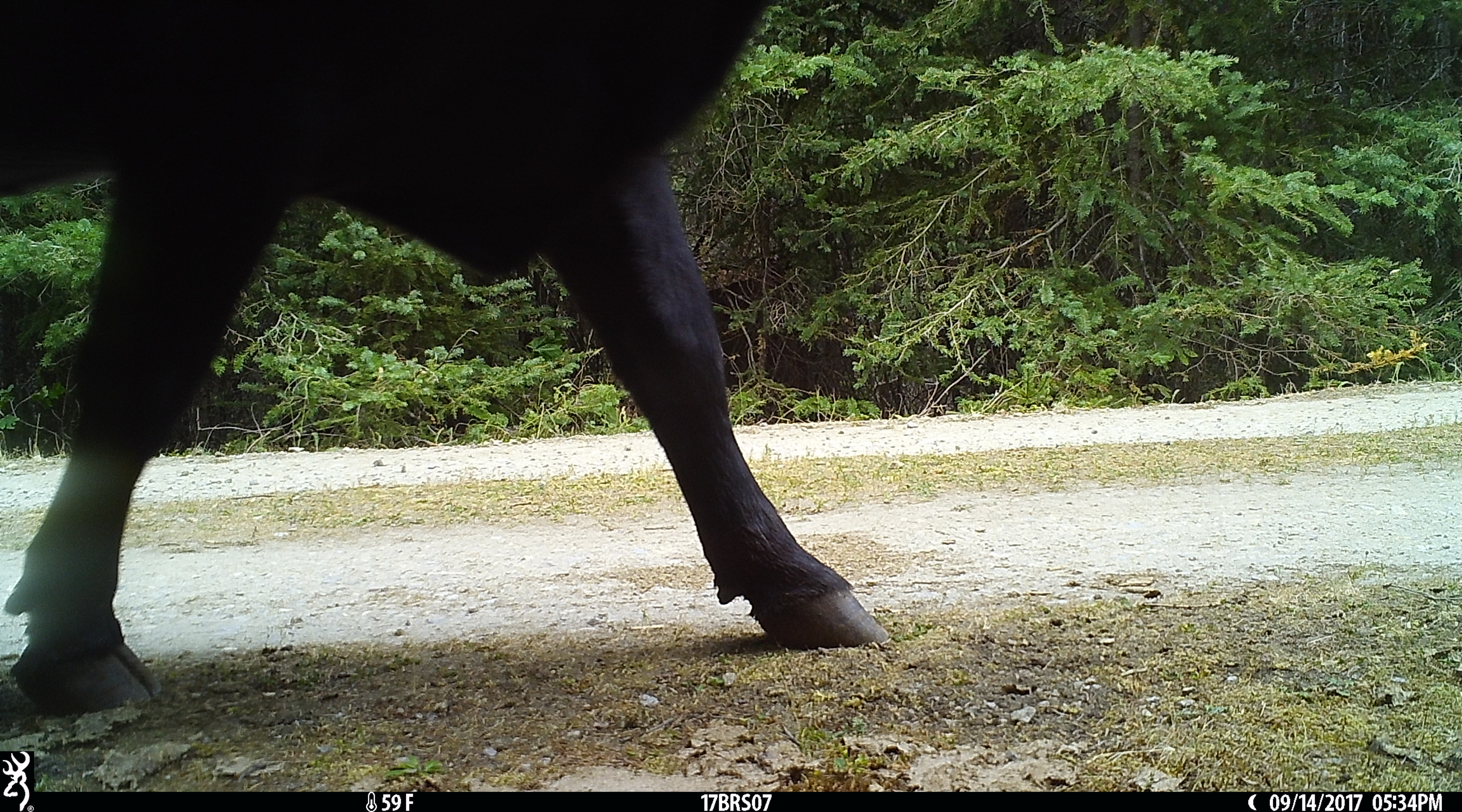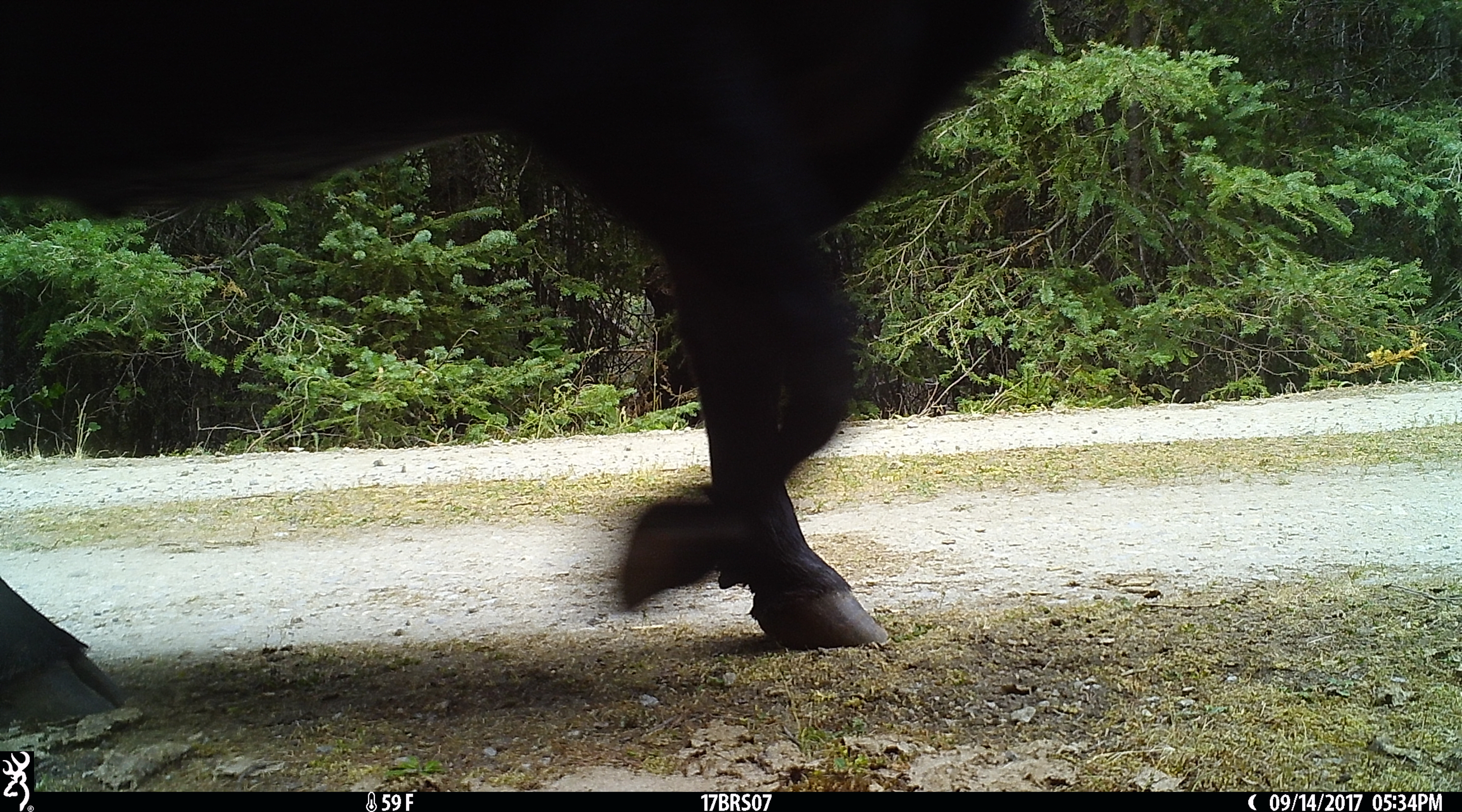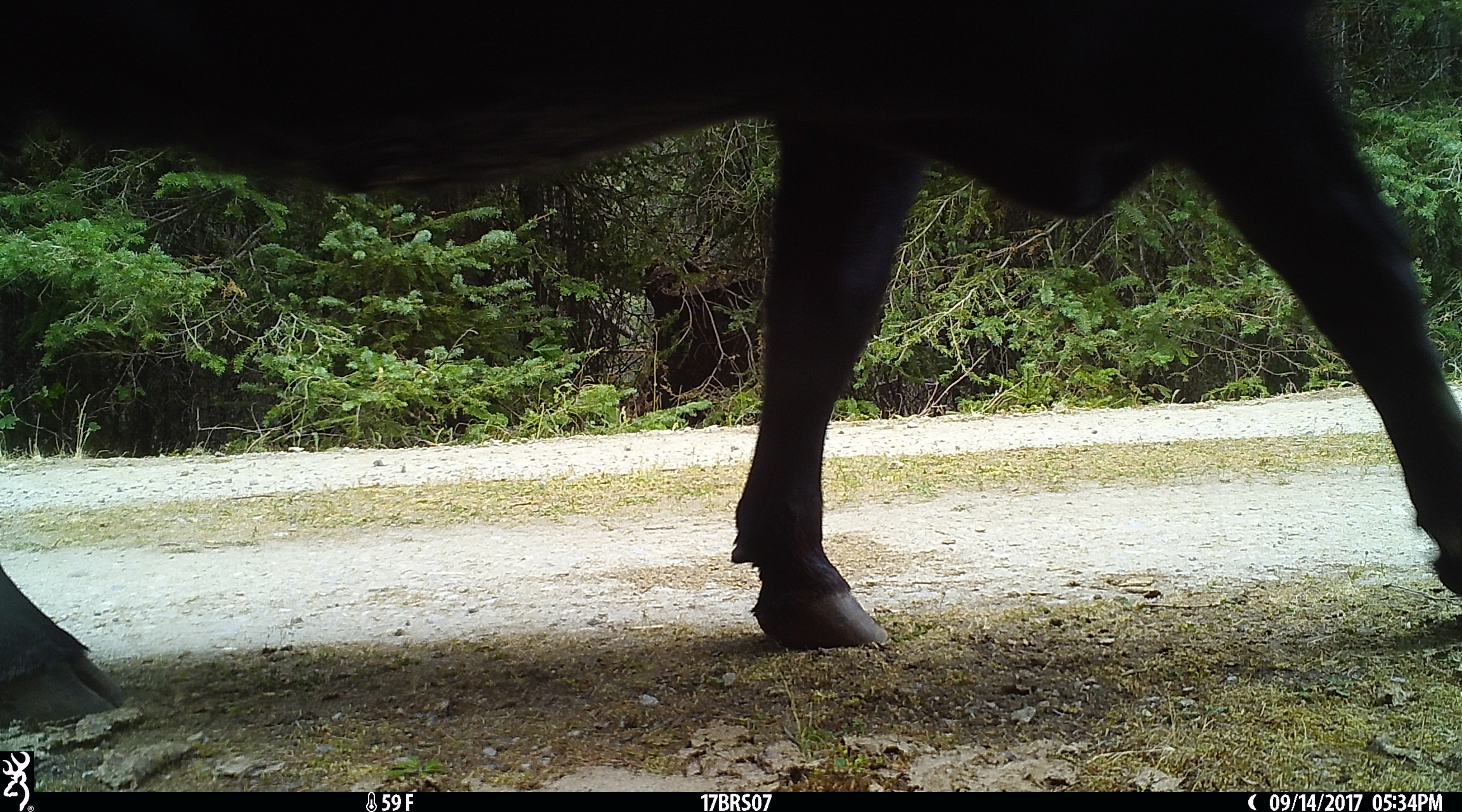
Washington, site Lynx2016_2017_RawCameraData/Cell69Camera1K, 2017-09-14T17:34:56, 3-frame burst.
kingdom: Animalia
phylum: Chordata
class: Mammalia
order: Artiodactyla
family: Bovidae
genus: Bos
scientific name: Bos taurus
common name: domestic cattle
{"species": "domestic cattle (Bos taurus)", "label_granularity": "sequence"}